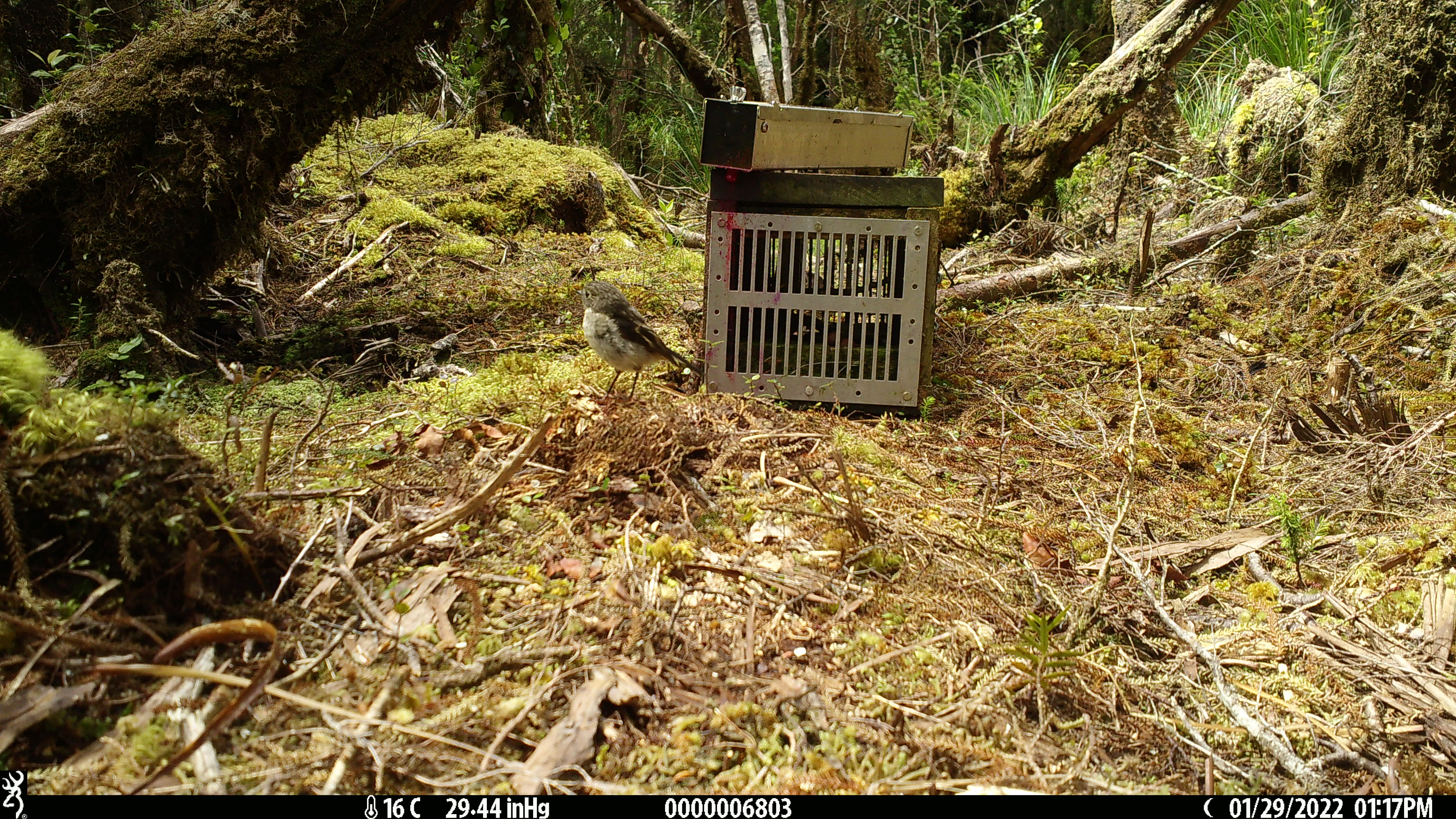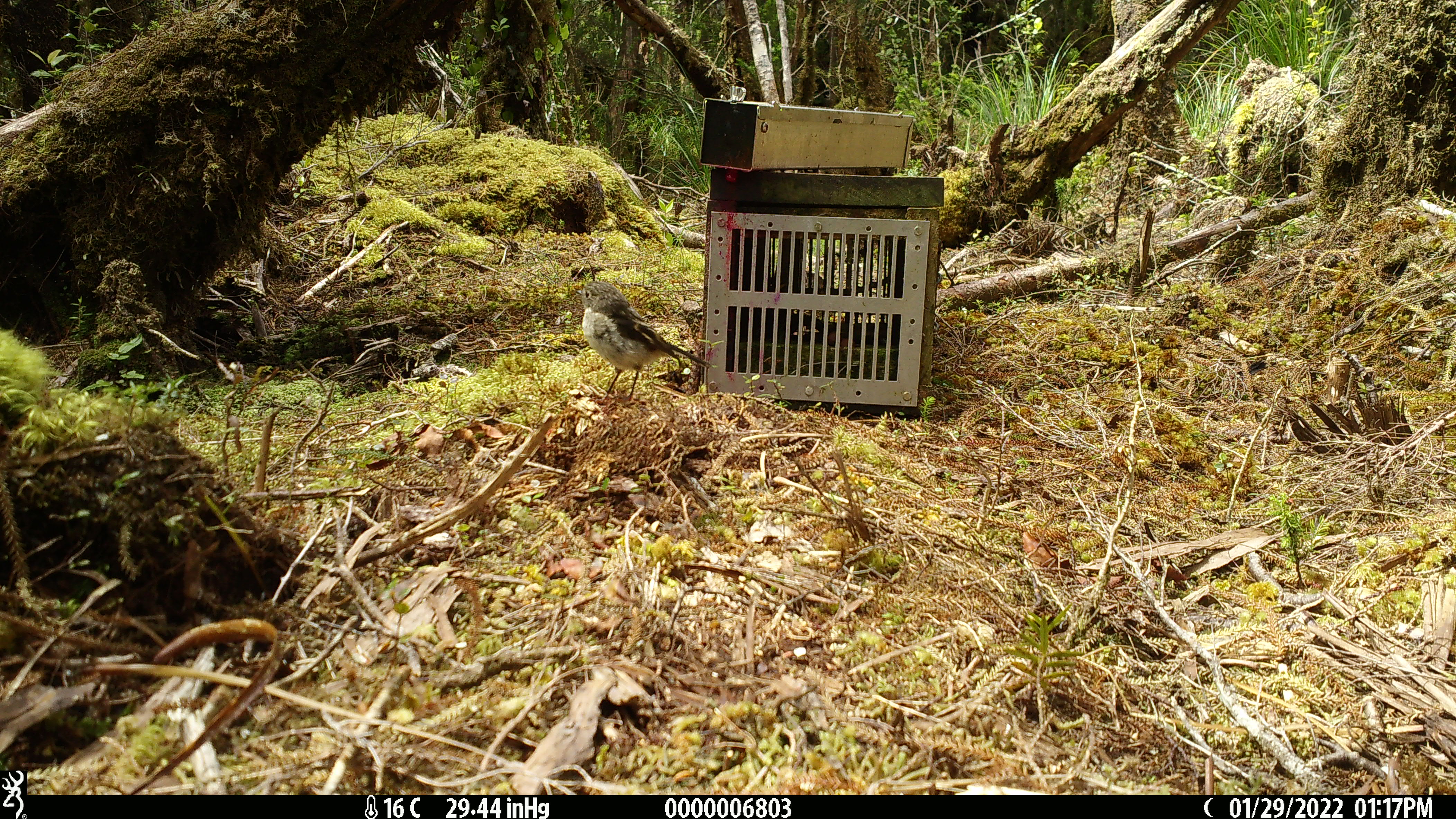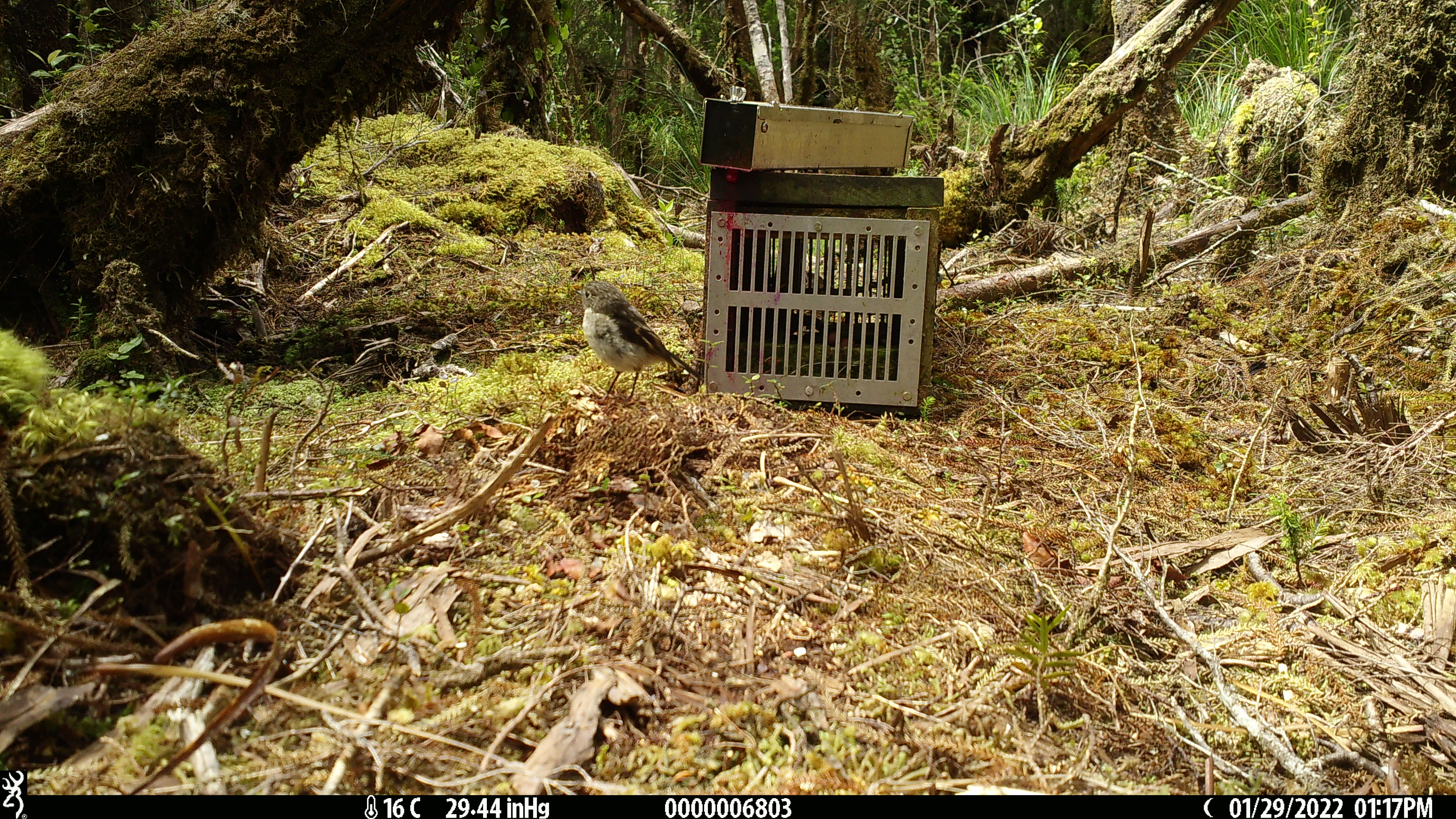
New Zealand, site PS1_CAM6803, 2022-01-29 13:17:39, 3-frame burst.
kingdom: Animalia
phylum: Chordata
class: Aves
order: Passeriformes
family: Petroicidae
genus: Petroica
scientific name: Petroica macrocephala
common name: tomtit